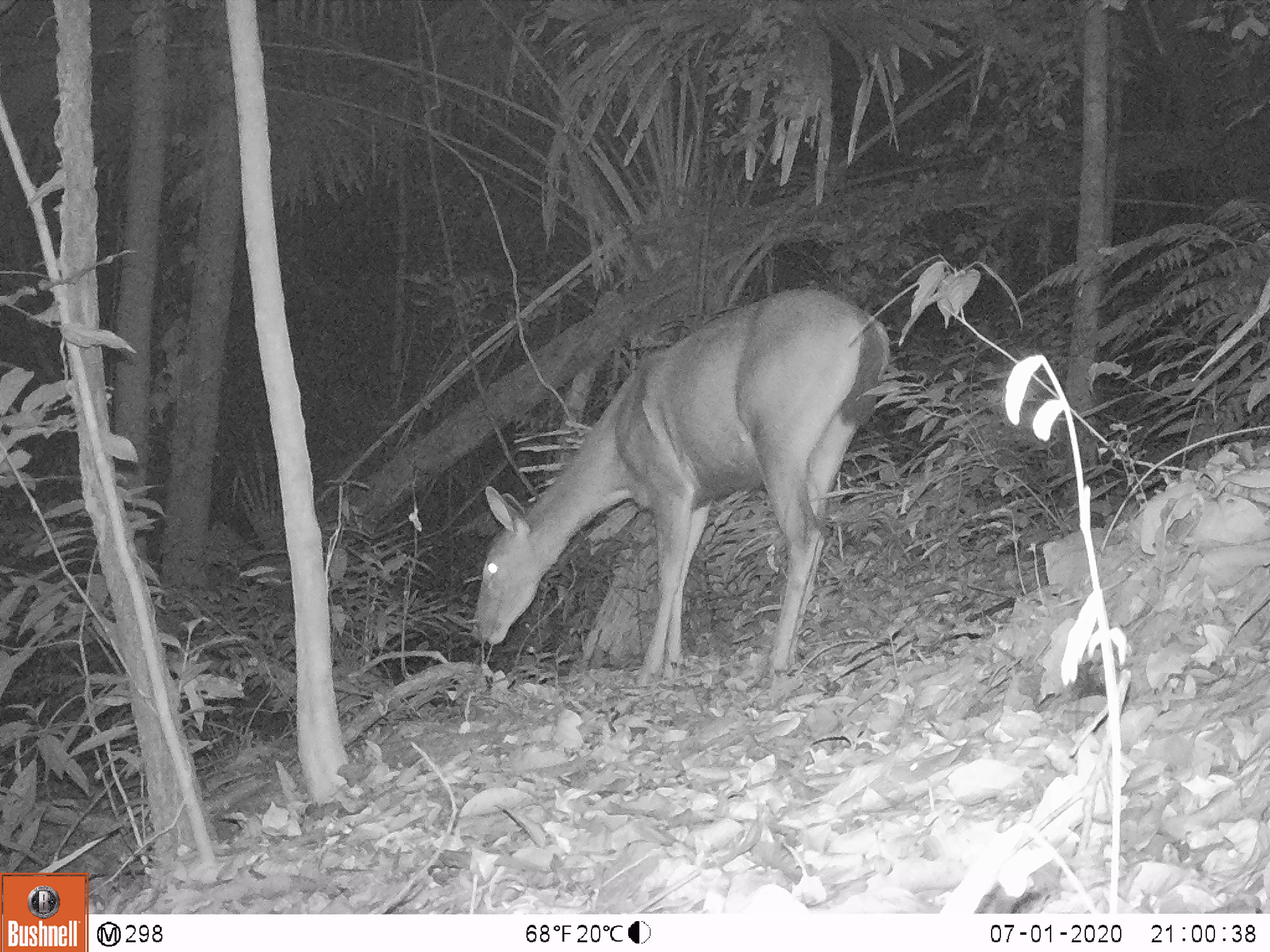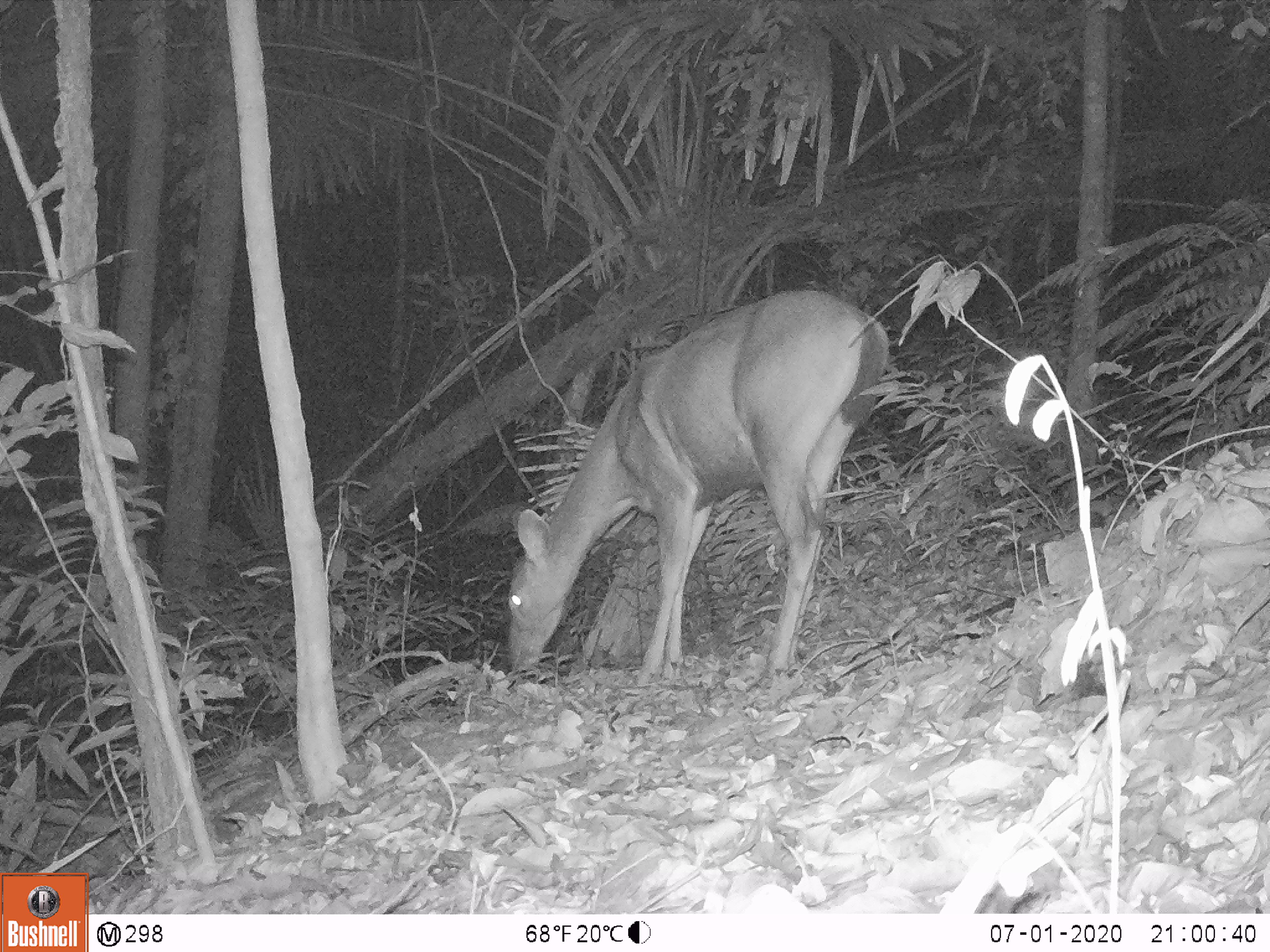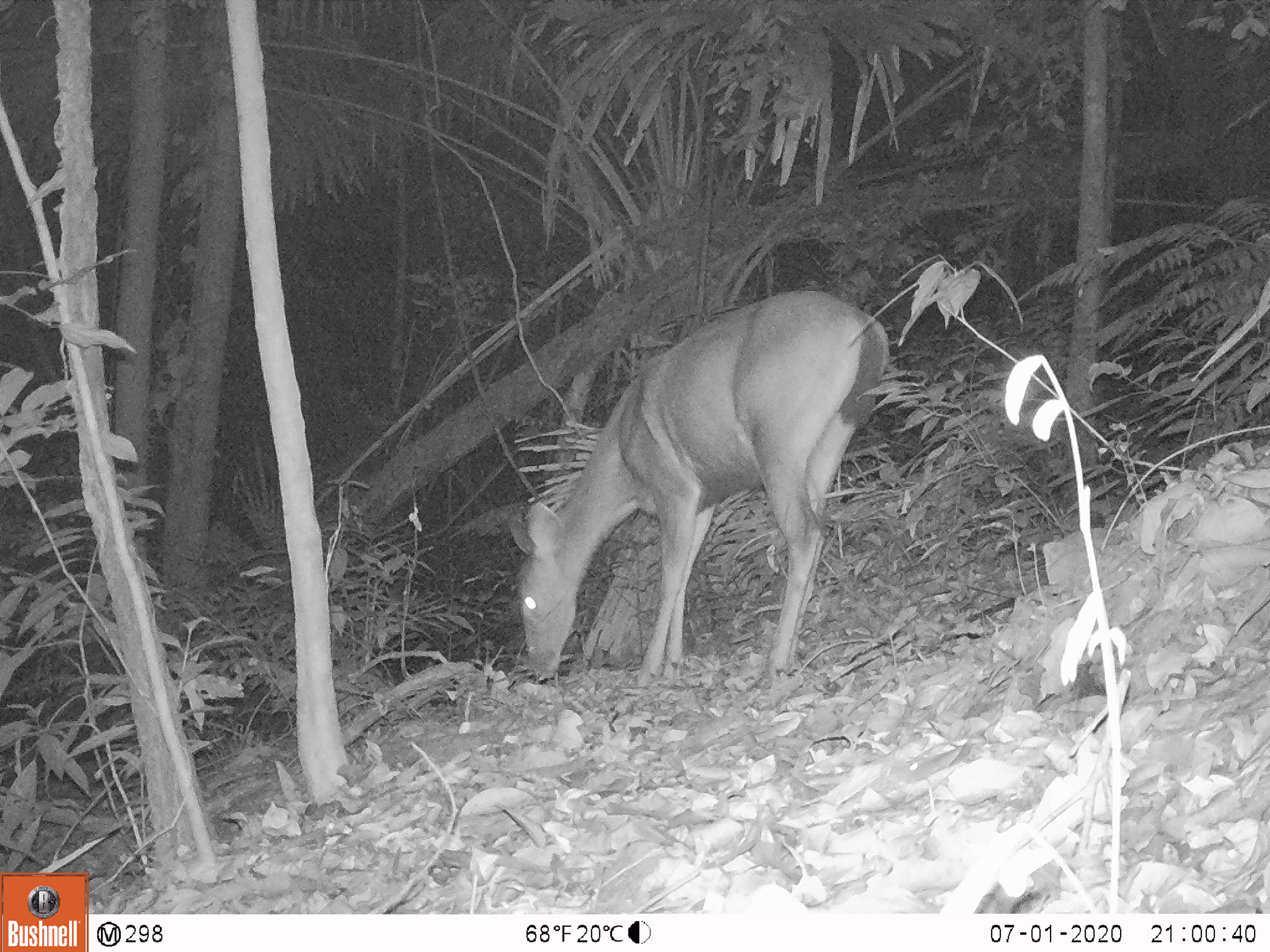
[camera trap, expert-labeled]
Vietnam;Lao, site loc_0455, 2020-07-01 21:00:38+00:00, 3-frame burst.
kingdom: Animalia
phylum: Chordata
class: Mammalia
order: Artiodactyla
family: Cervidae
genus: Rusa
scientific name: Rusa unicolor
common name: sambar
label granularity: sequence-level